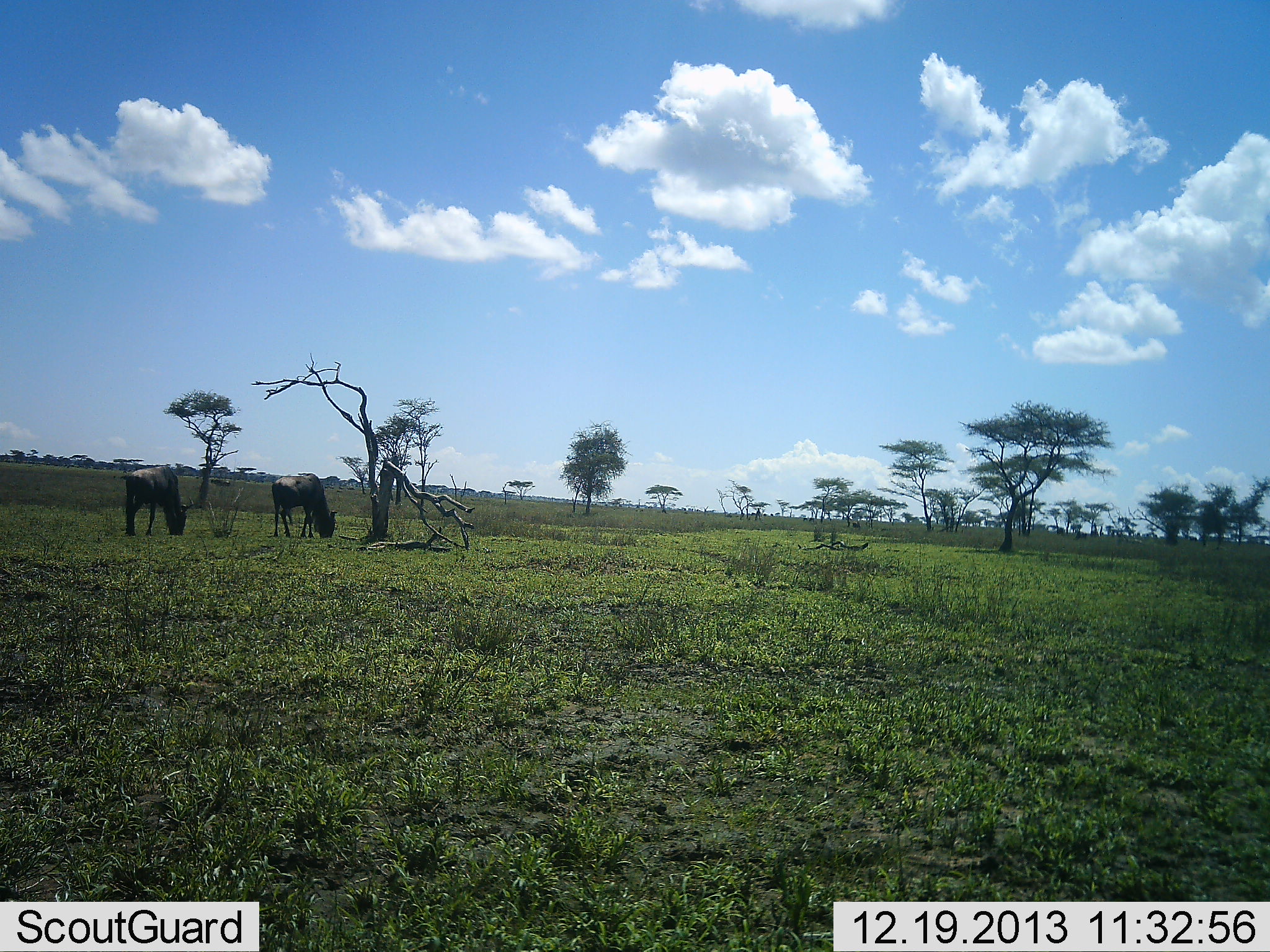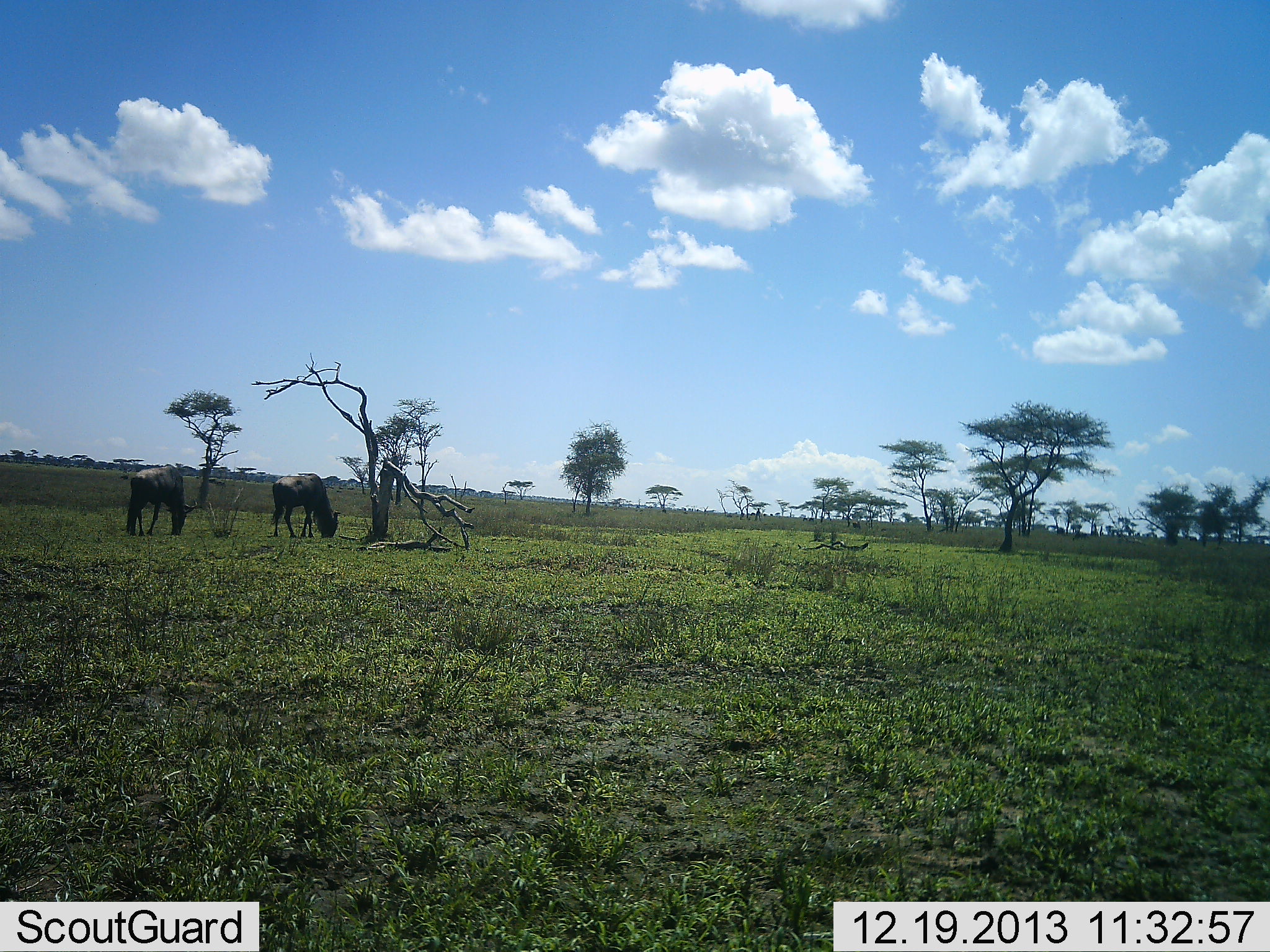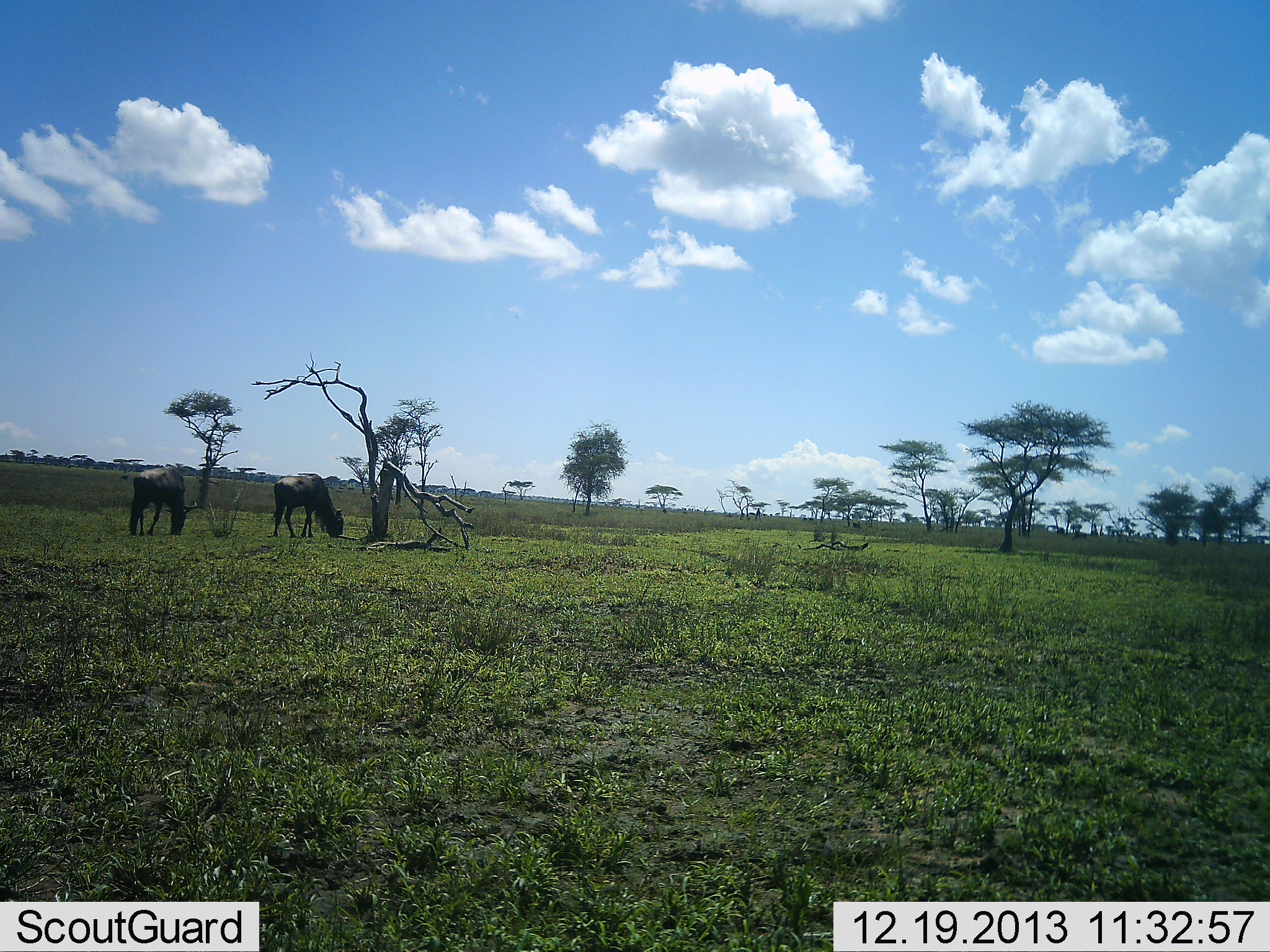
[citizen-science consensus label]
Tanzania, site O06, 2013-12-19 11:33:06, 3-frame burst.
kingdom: Animalia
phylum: Chordata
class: Mammalia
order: Artiodactyla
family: Bovidae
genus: Connochaetes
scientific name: Connochaetes taurinus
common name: blue wildebeest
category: wildebeest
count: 2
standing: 20%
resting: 0%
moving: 0%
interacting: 0%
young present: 0%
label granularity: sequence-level